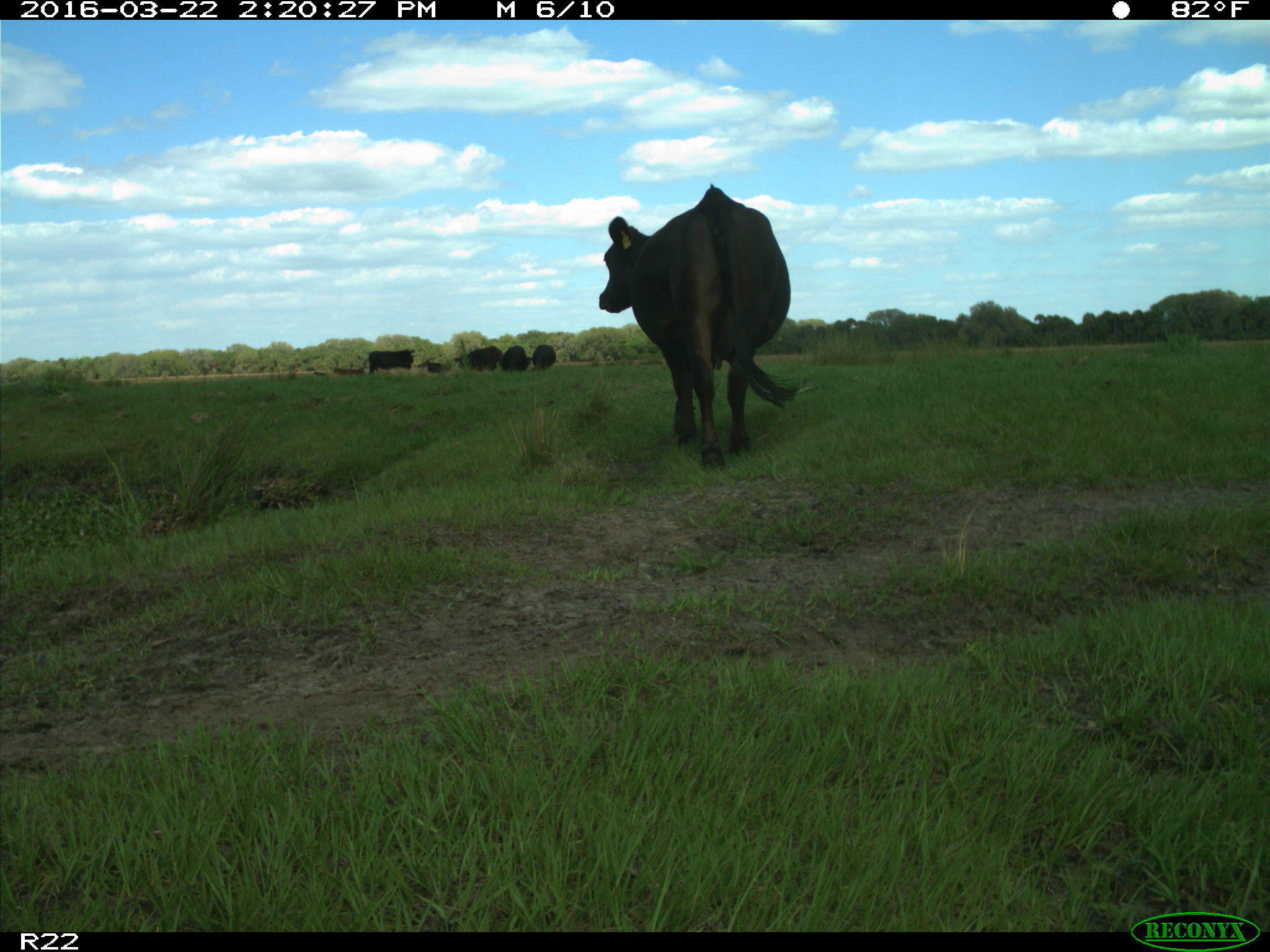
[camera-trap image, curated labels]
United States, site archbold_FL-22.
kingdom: Animalia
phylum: Chordata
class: Mammalia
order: Artiodactyla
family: Bovidae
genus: Bos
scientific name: Bos taurus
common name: domestic cow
Bos taurus (domestic cow).